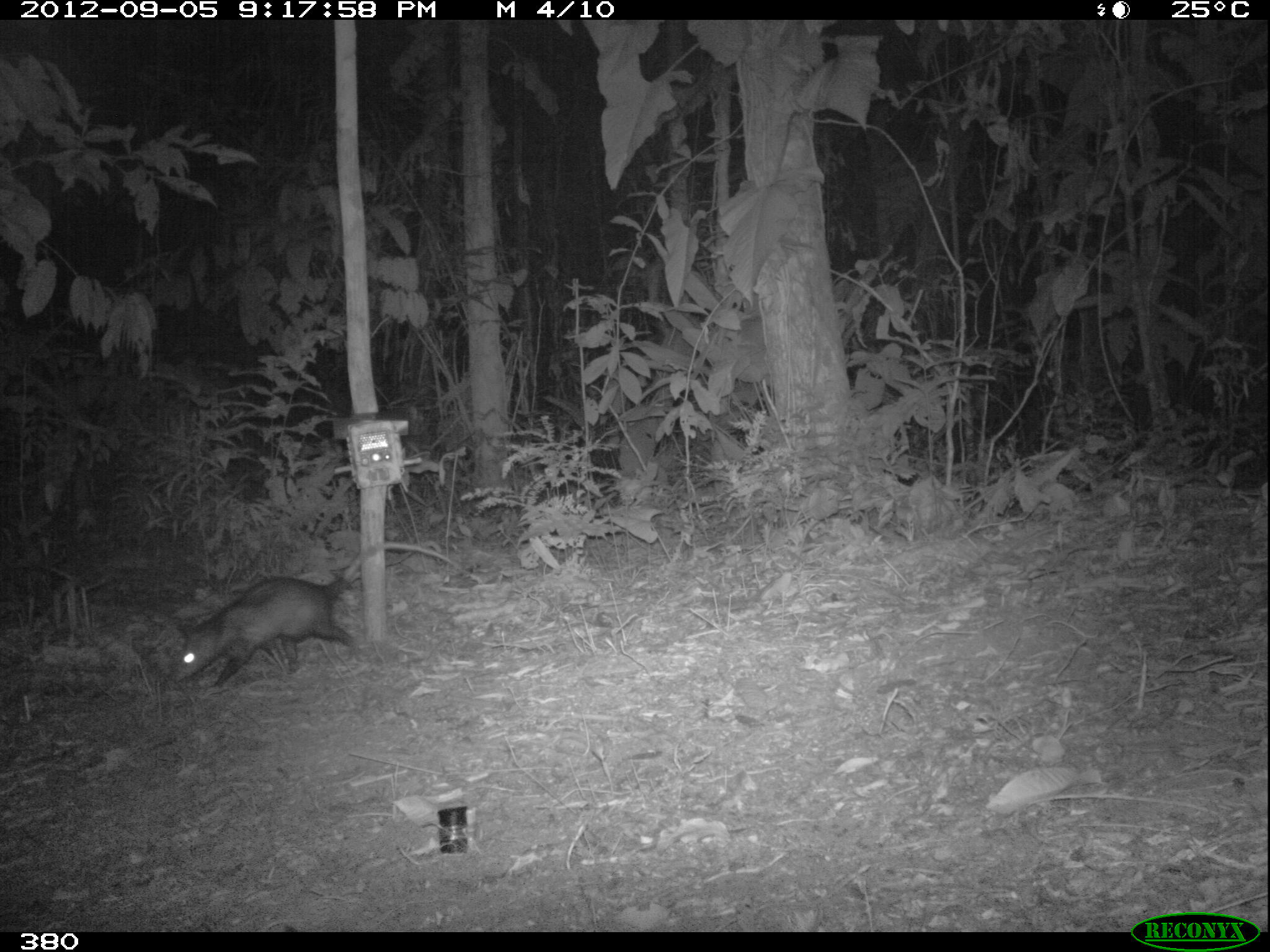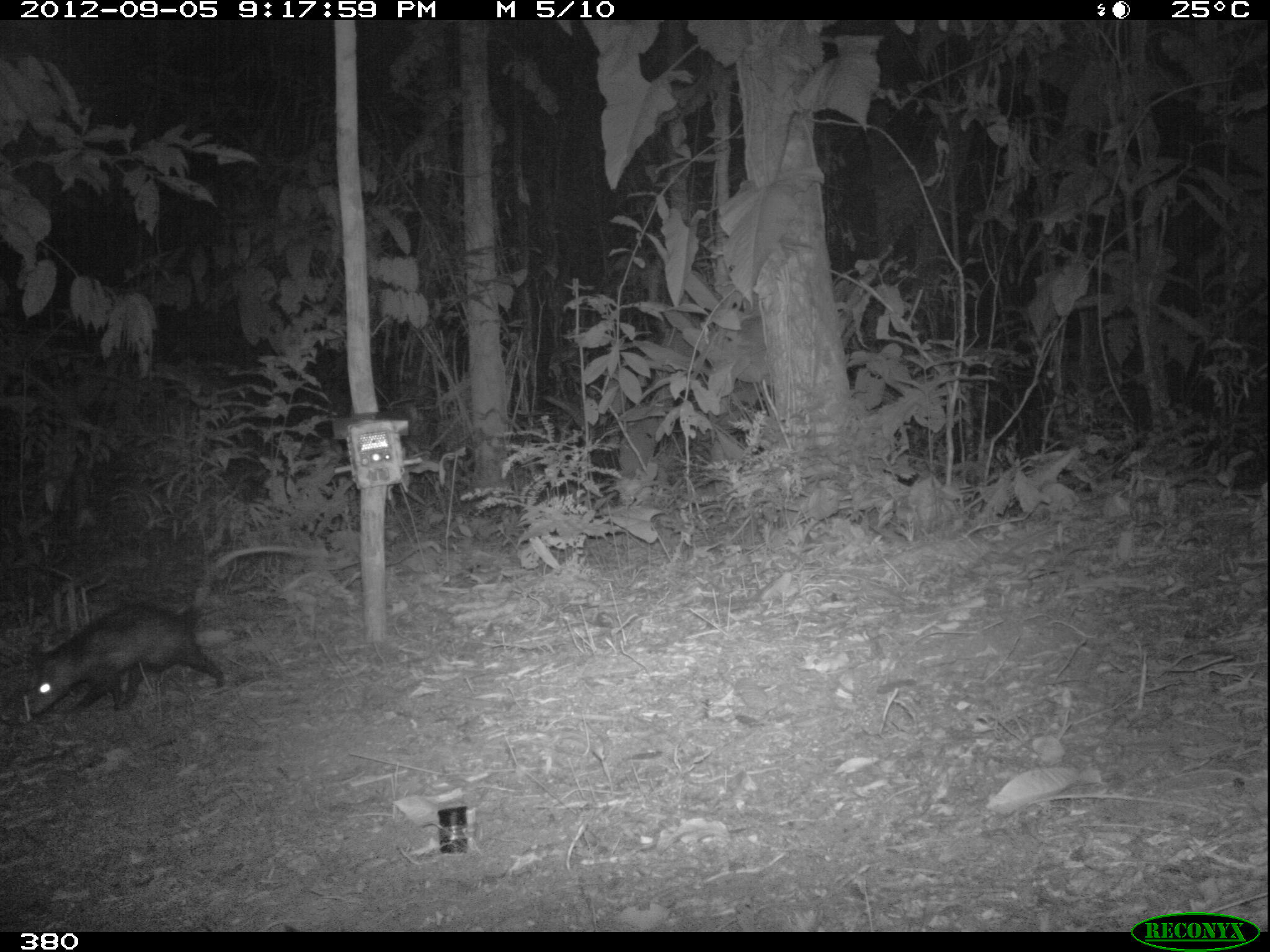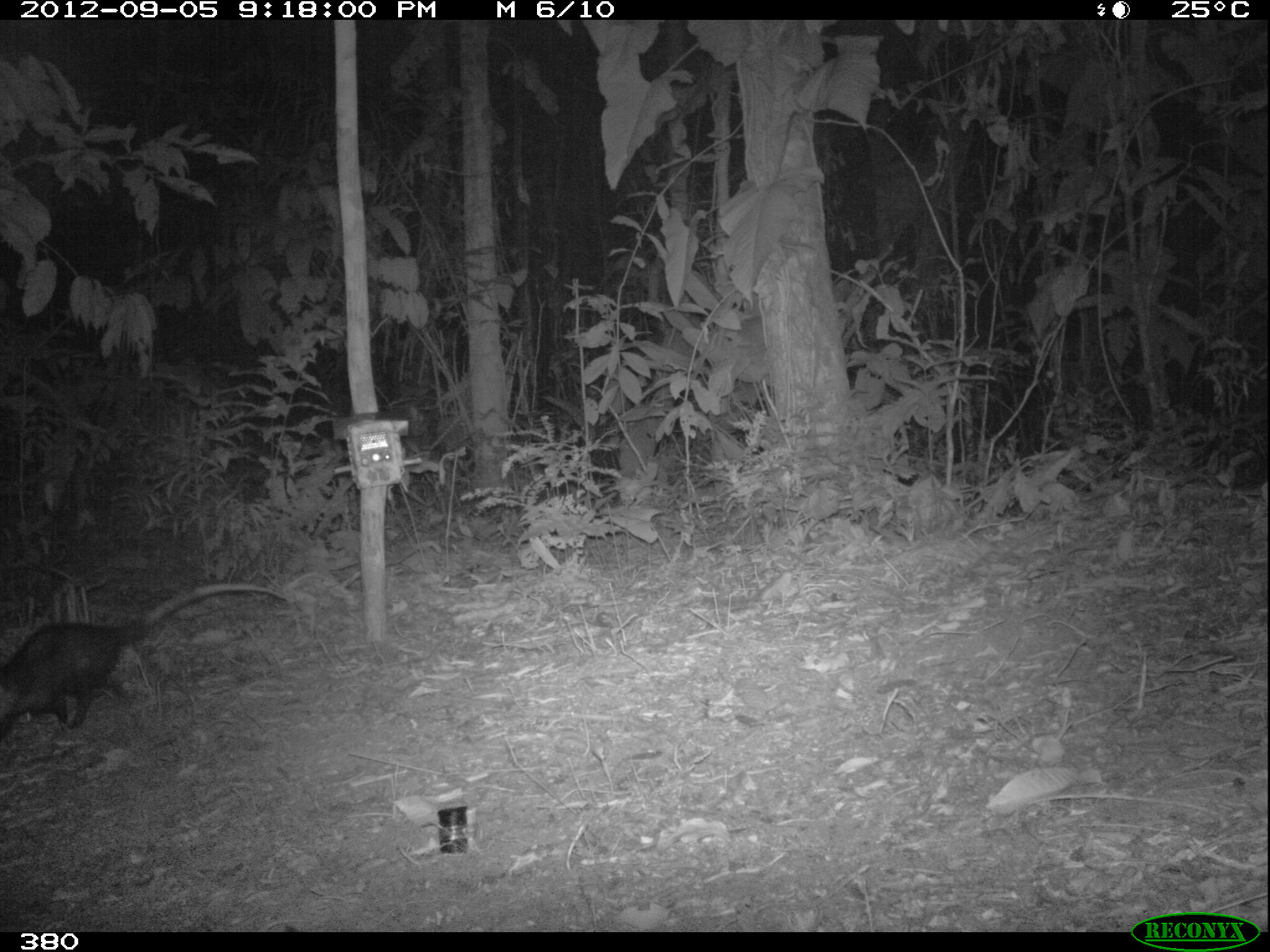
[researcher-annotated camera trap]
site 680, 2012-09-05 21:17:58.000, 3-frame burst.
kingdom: Animalia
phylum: Chordata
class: Mammalia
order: Didelphimorphia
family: Didelphidae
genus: Didelphis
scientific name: Didelphis marsupialis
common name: southern opossum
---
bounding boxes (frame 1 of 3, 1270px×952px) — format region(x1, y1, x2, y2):
didelphis marsupialis: region(171, 542, 488, 690)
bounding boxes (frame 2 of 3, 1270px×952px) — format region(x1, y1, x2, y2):
didelphis marsupialis: region(26, 540, 343, 720)